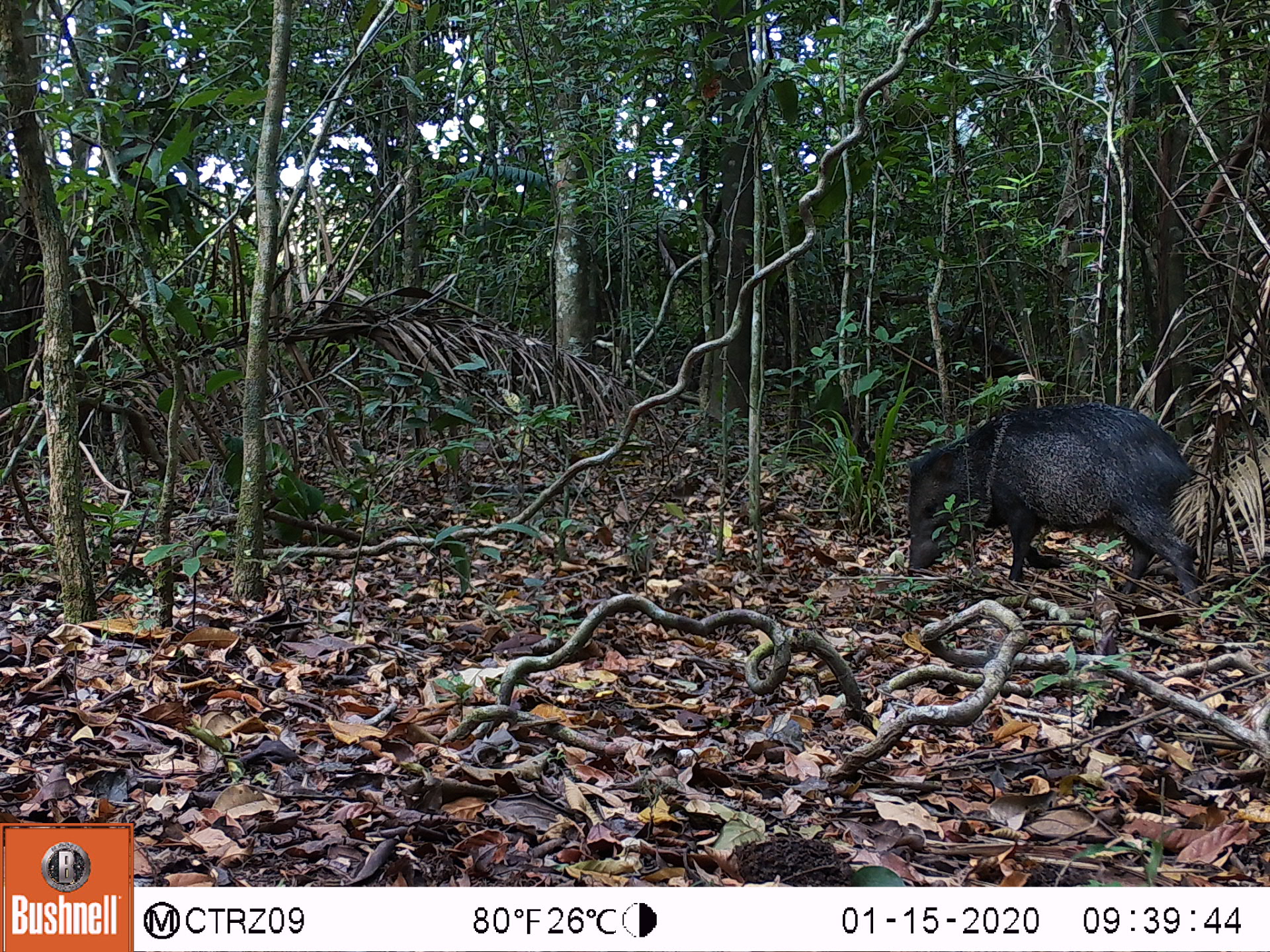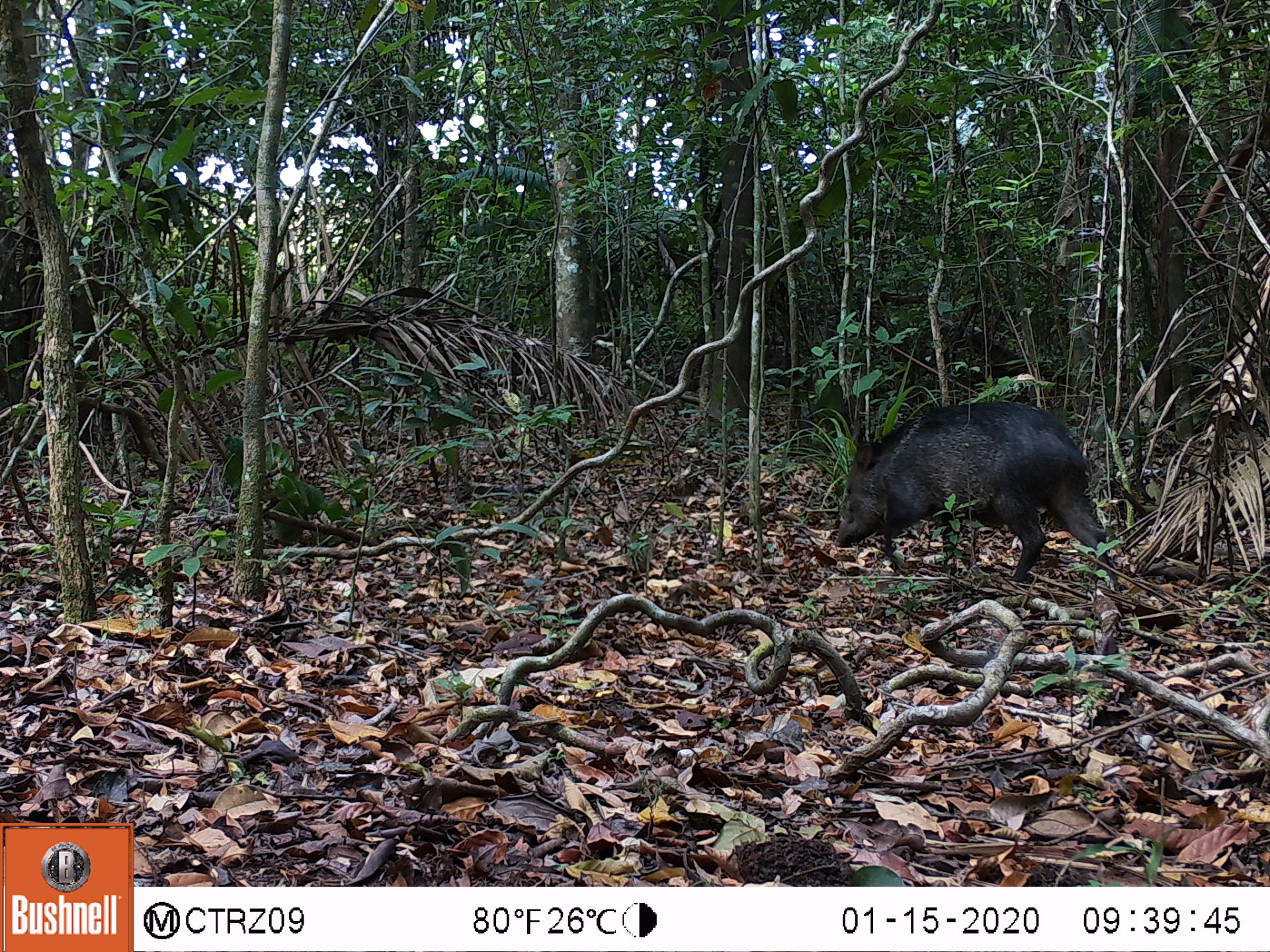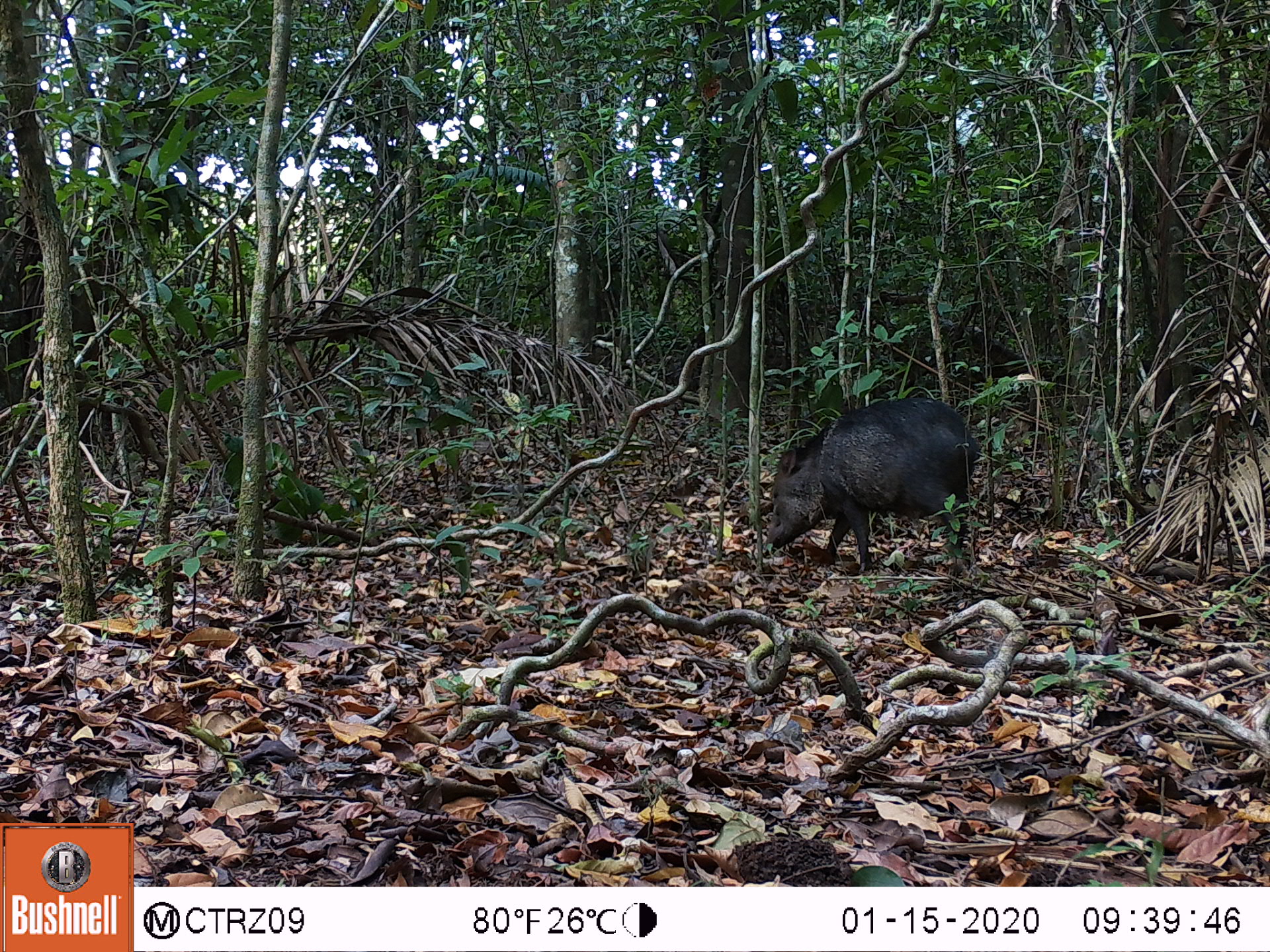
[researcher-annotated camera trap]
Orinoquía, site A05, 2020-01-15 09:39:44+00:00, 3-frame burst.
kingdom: Animalia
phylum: Chordata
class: Mammalia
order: Artiodactyla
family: Tayassuidae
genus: Pecari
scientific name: Pecari tajacu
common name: collared peccary